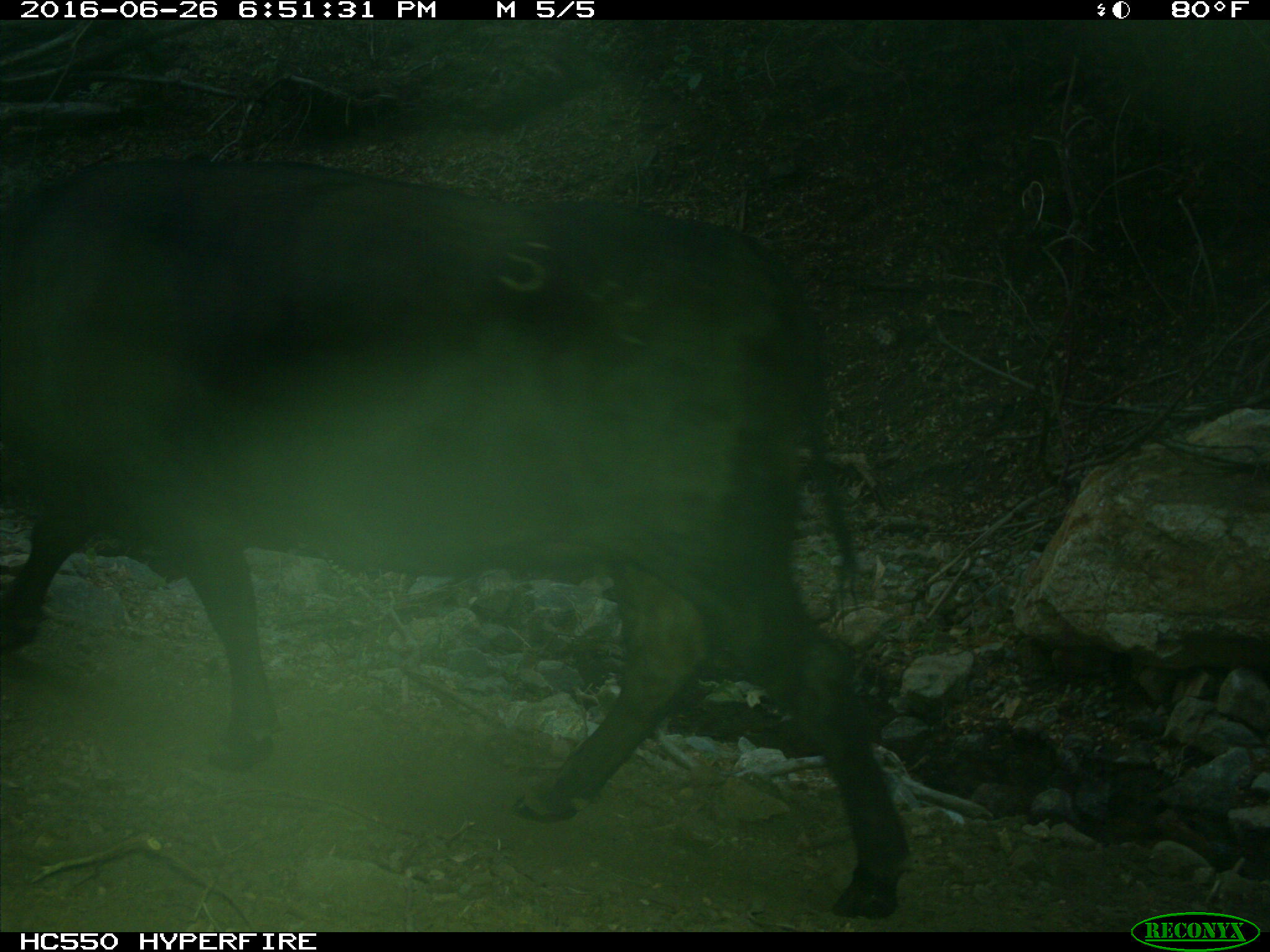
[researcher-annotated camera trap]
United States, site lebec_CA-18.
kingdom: Animalia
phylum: Chordata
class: Mammalia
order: Artiodactyla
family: Bovidae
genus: Bos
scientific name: Bos taurus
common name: domestic cow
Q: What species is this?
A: Bos taurus (domestic cow).